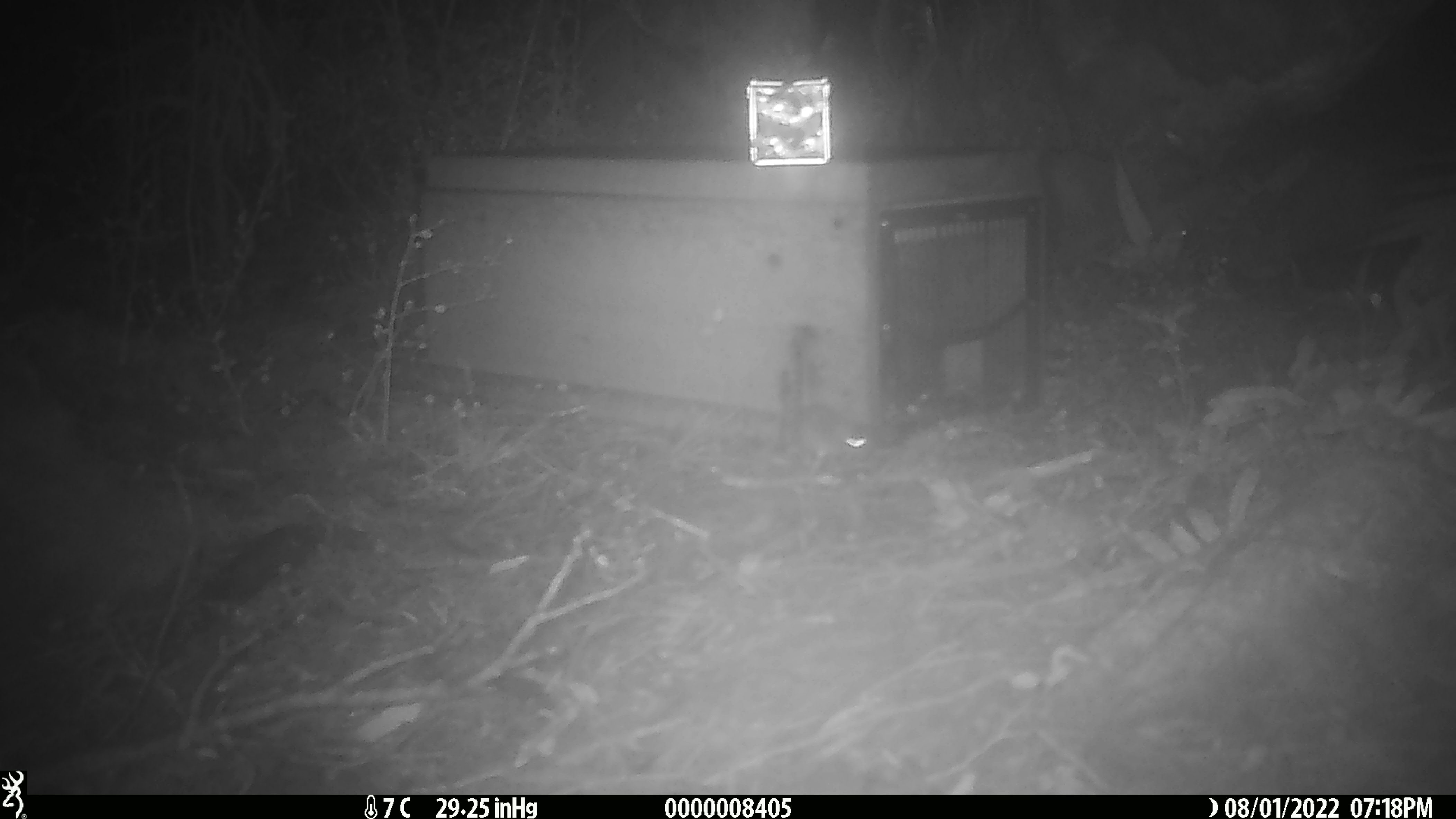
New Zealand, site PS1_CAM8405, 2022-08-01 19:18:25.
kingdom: Animalia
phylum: Chordata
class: Mammalia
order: Rodentia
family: Muridae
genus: Mus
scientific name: Mus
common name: mouse